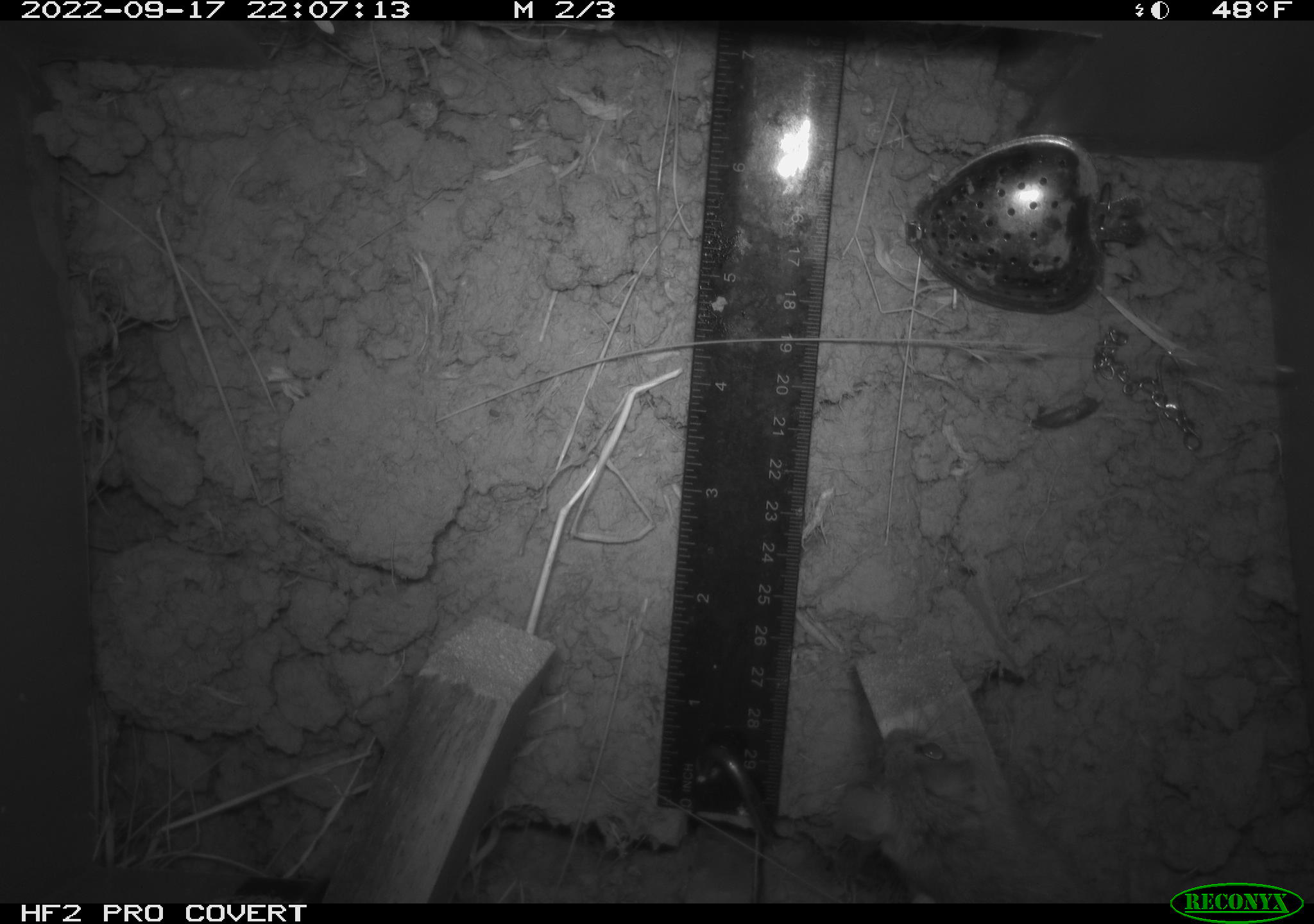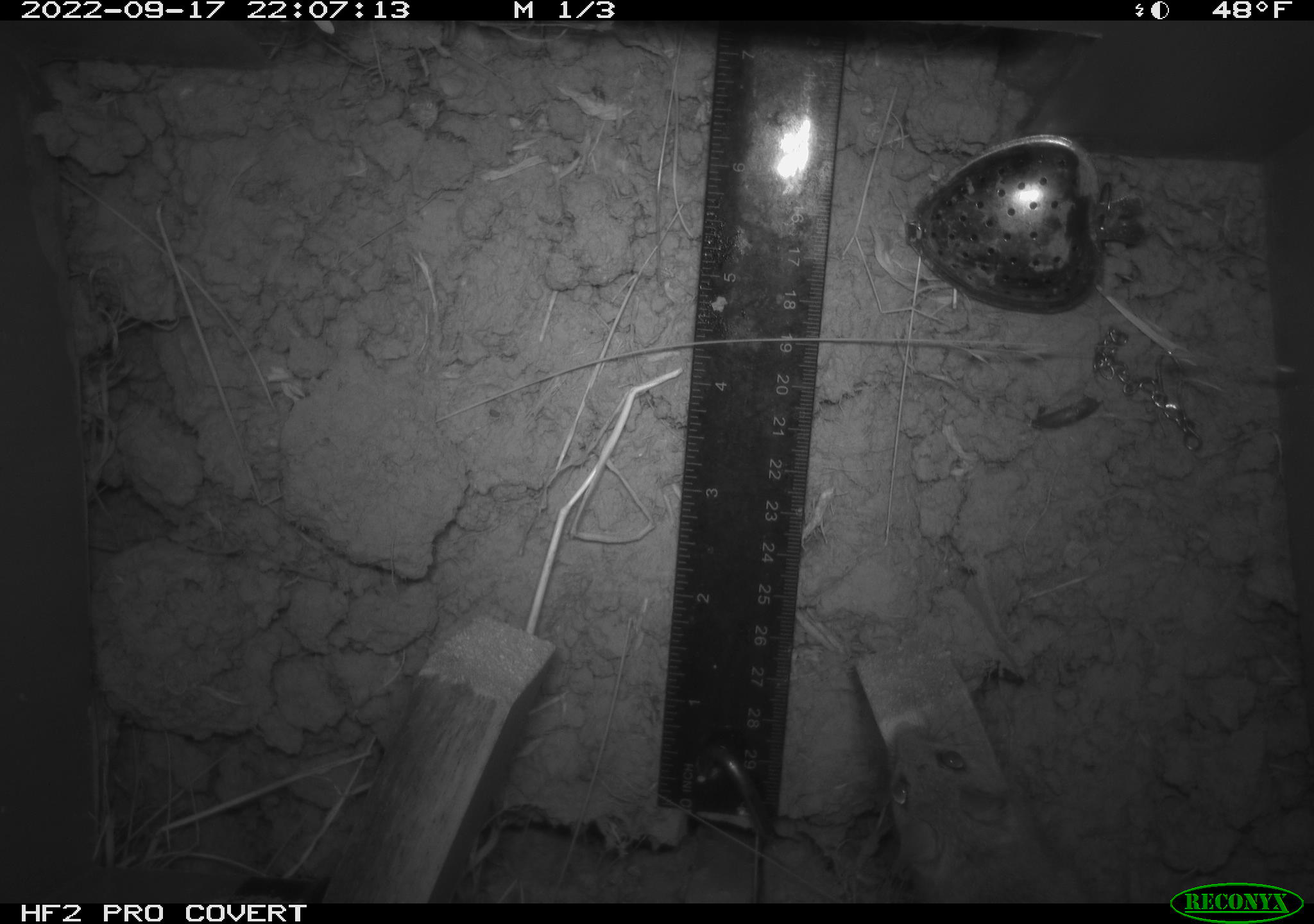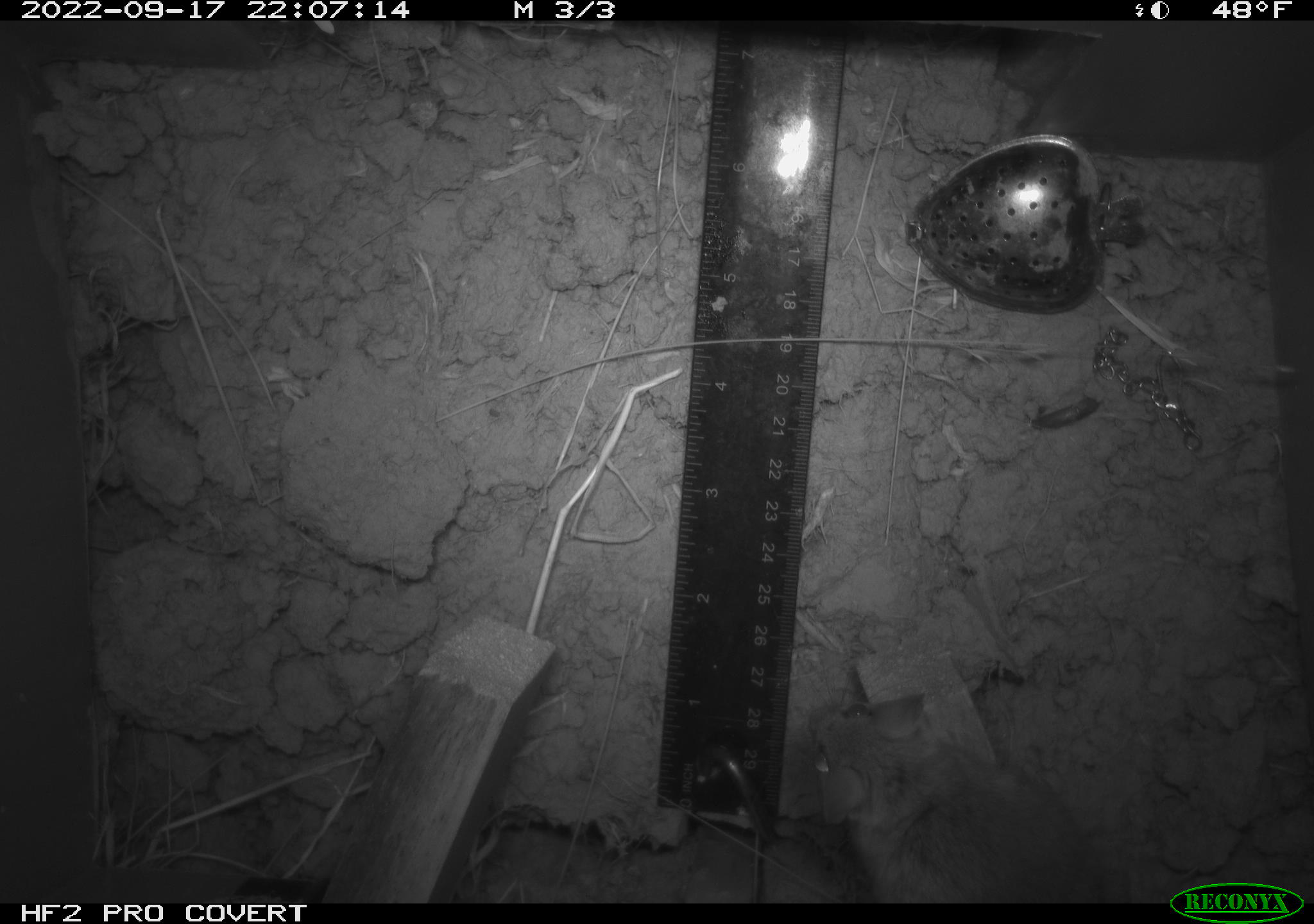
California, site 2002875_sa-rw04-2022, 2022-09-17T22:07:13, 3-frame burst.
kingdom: Animalia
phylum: Chordata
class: Mammalia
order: Rodentia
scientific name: Rodentia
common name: mouse species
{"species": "mouse species (Rodentia)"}